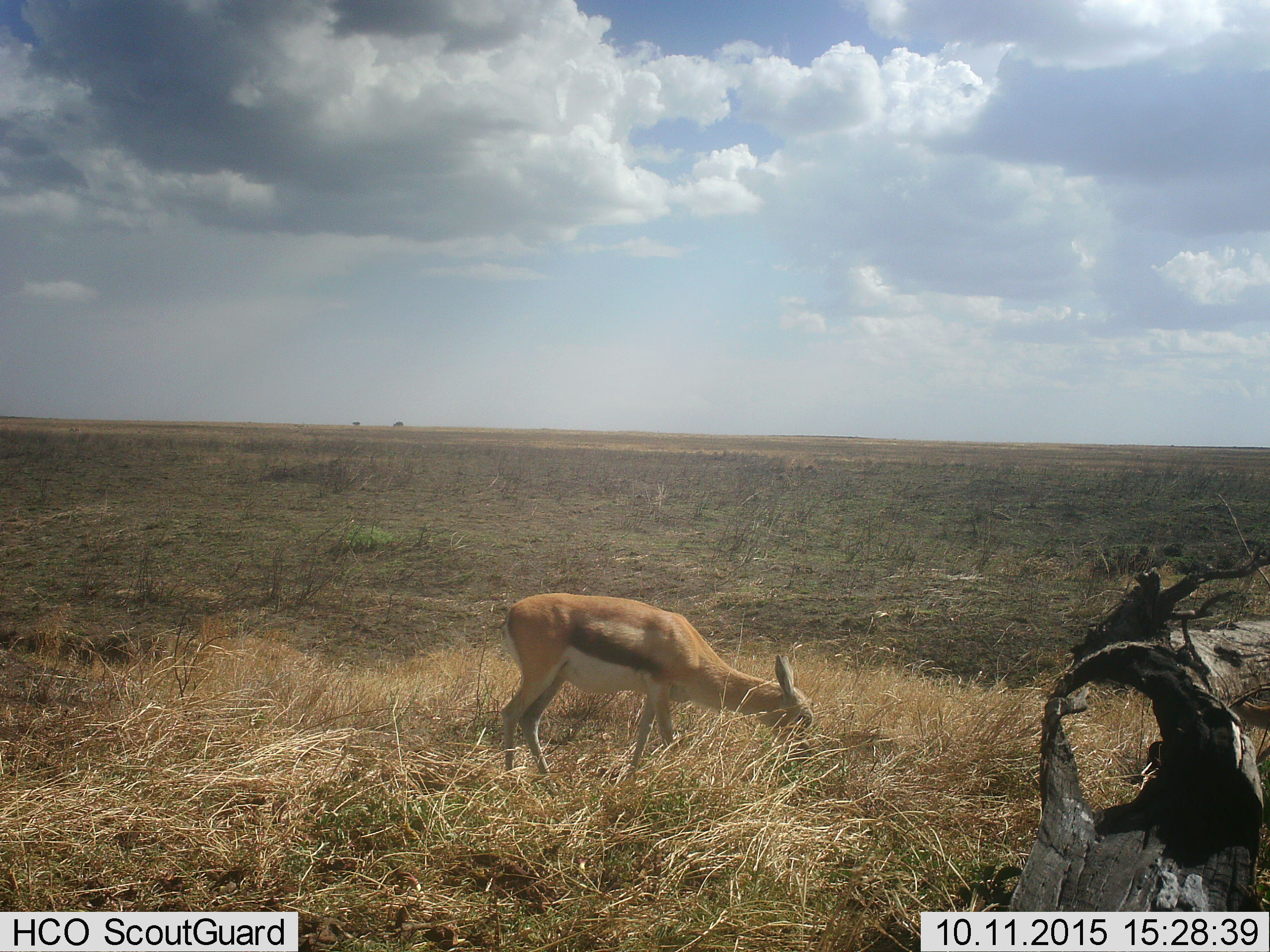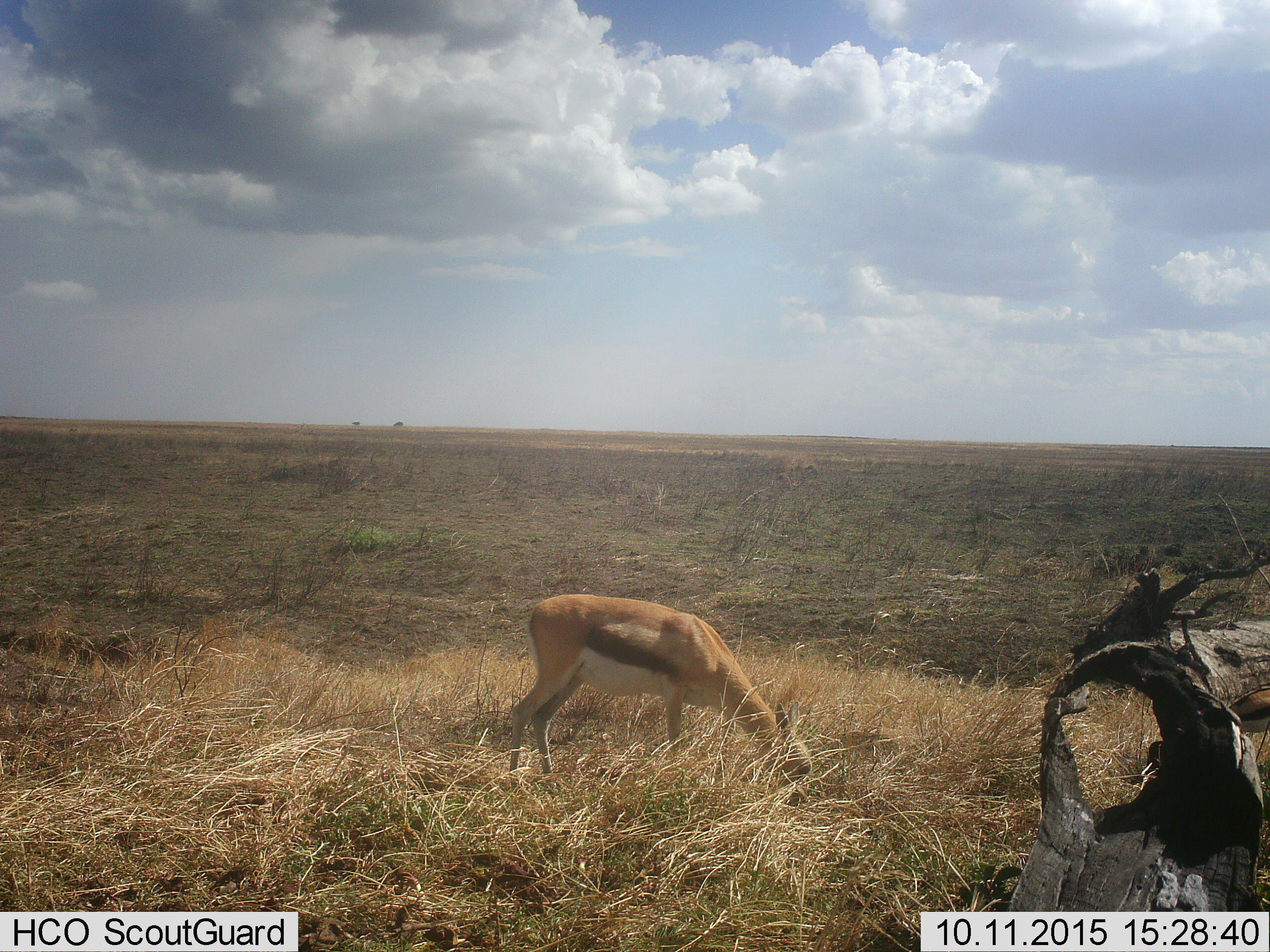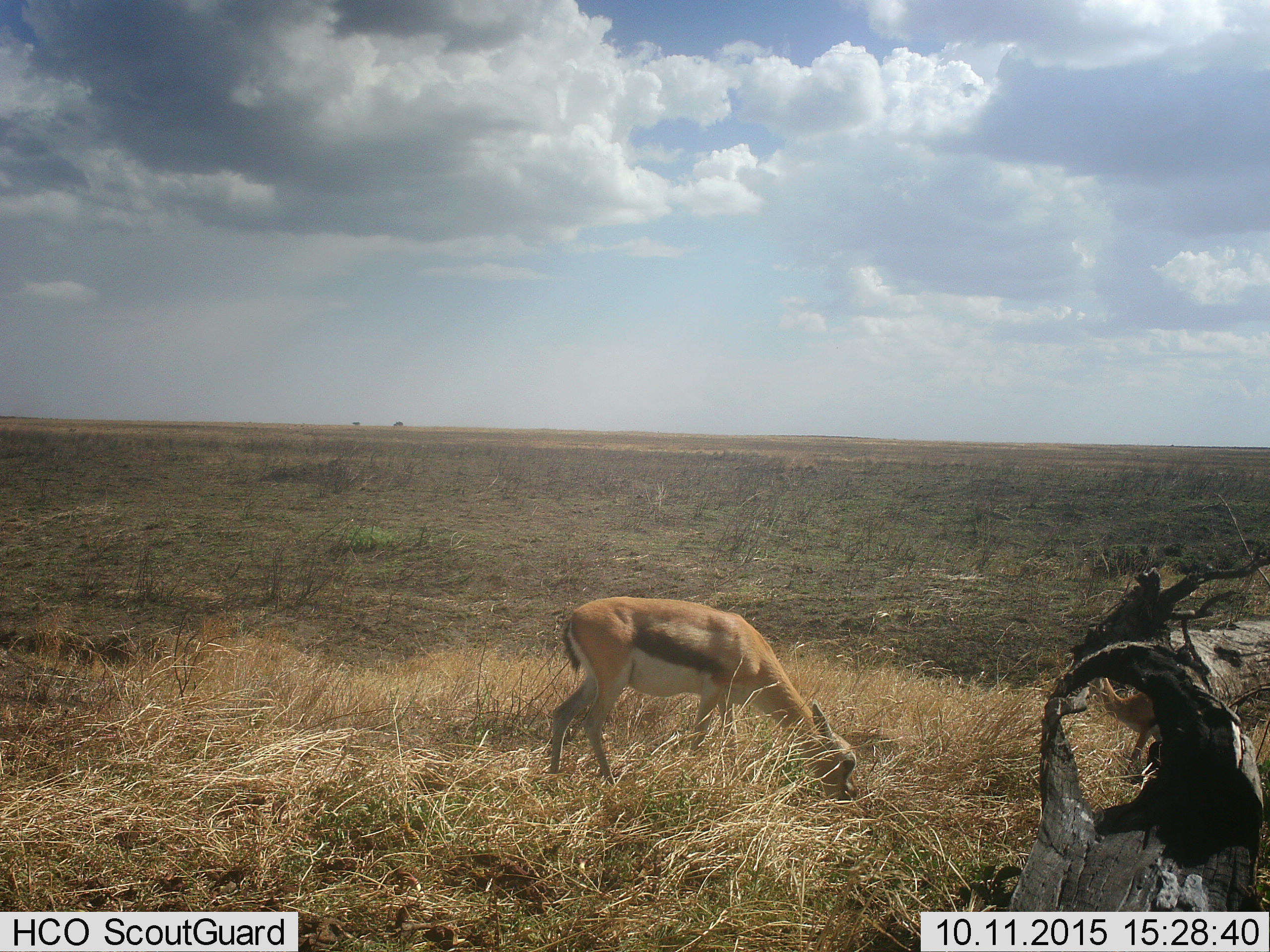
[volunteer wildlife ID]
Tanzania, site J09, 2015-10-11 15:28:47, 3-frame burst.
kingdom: Animalia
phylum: Chordata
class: Mammalia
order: Artiodactyla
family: Bovidae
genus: Eudorcas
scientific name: Eudorcas thomsonii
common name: thomson's gazelle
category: gazellethomsons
Gazellethomsons (thomson's gazelle) (Eudorcas thomsonii), count 1. Behavior (volunteer vote fractions): standing 0%, resting 0%, moving 33%, interacting 0%. Young present (vote fraction): 44%. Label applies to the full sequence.